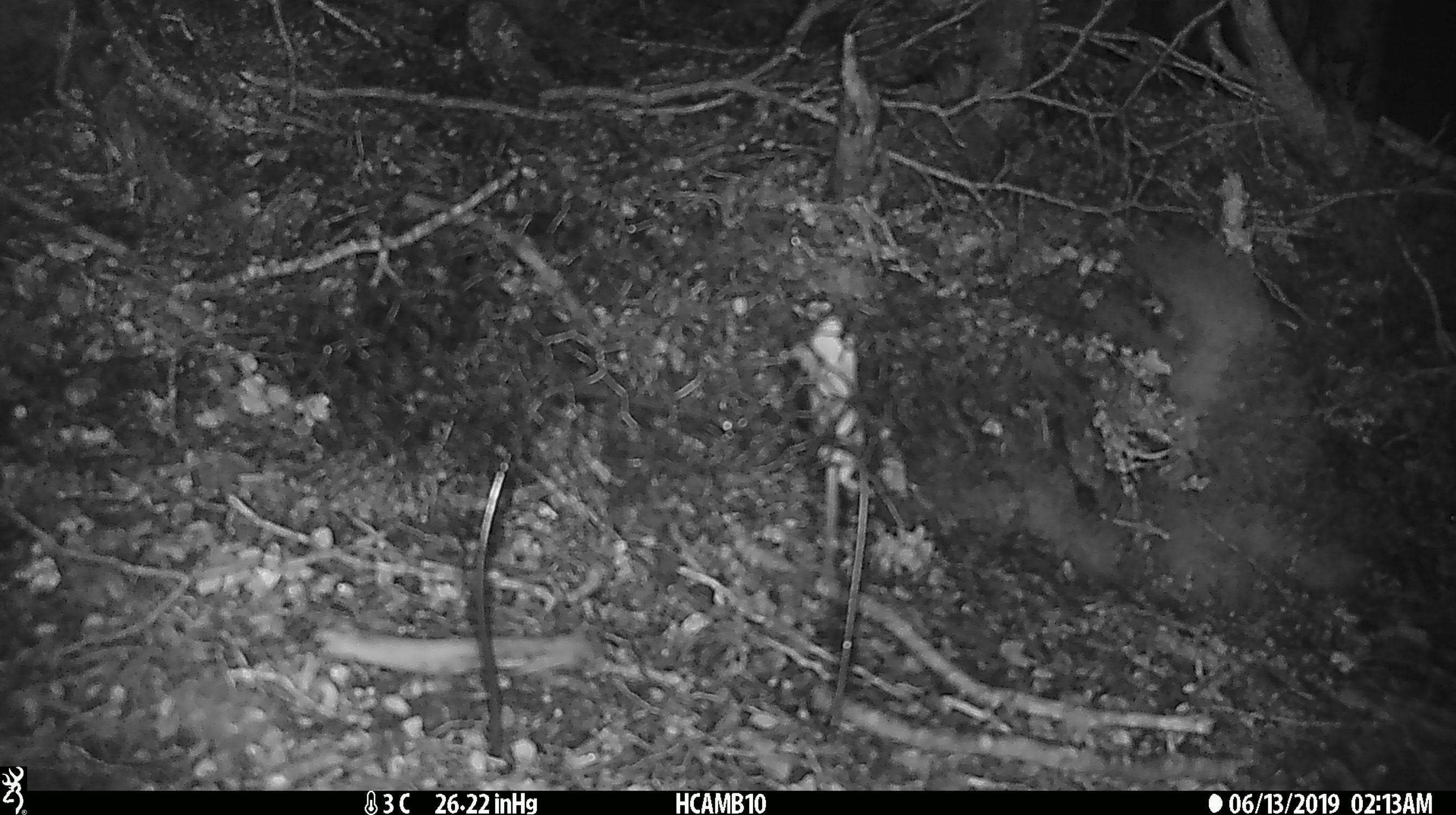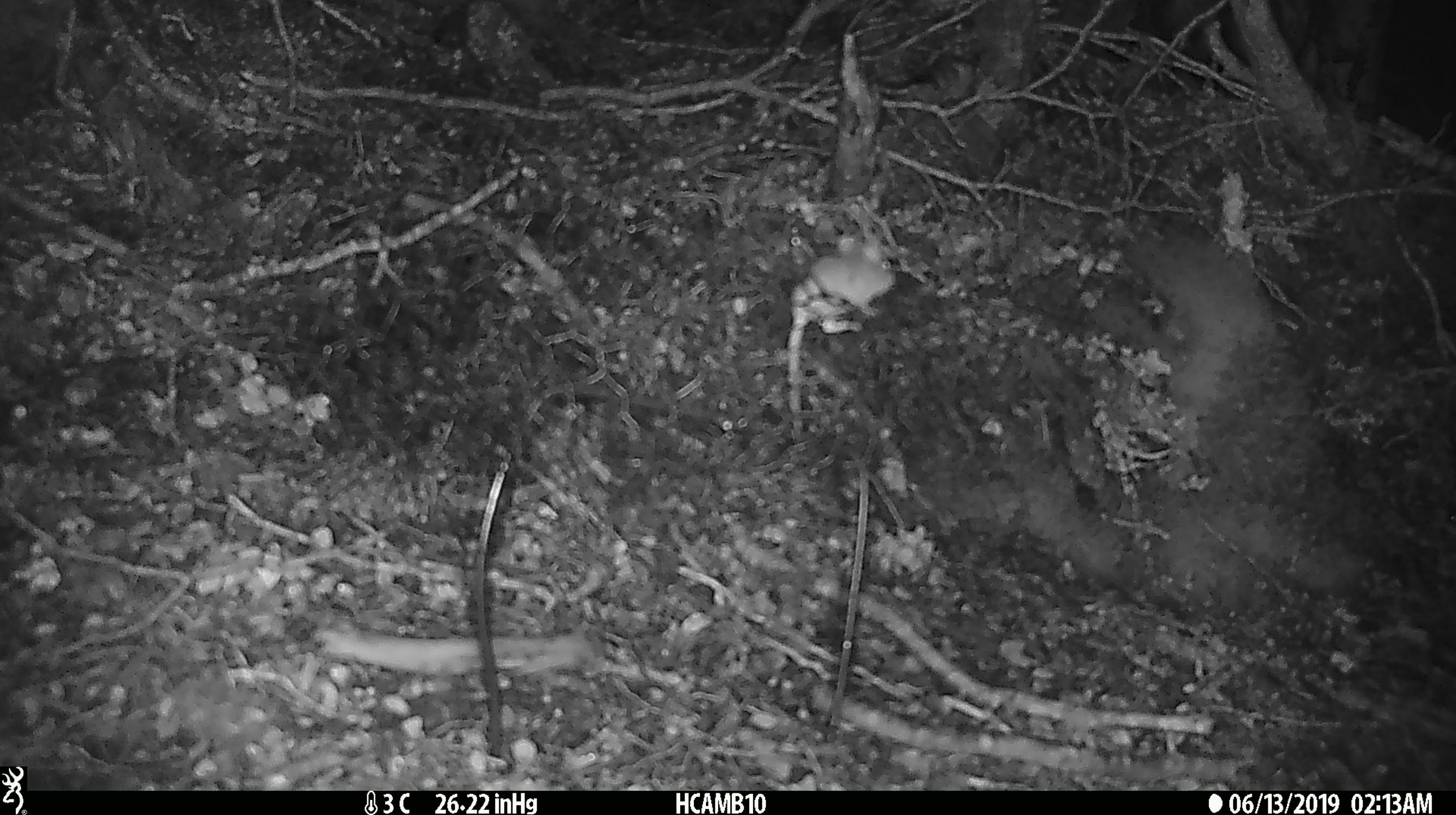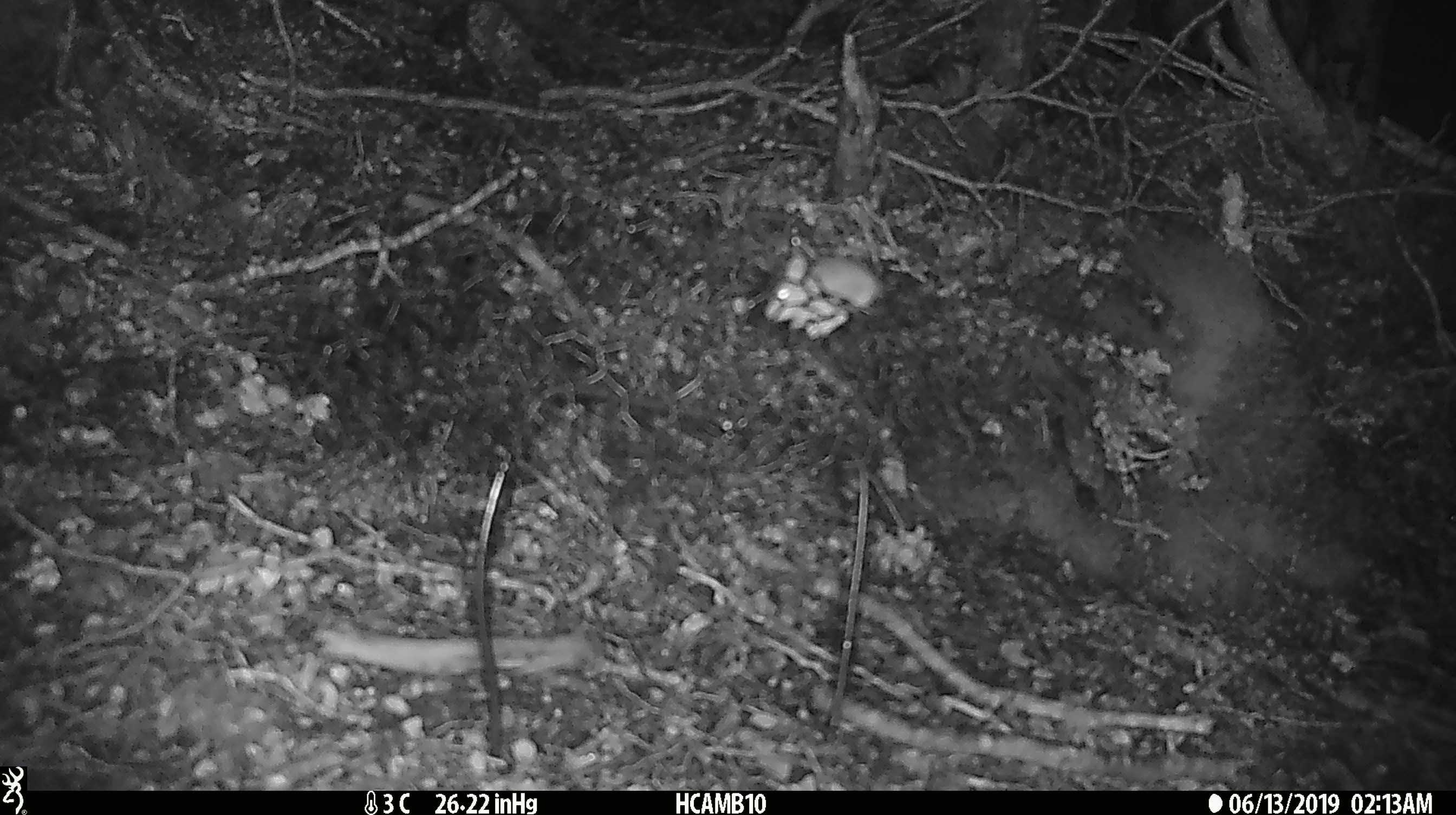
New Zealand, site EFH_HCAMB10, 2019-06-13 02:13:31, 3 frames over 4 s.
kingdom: Animalia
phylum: Chordata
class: Mammalia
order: Rodentia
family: Muridae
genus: Mus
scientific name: Mus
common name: mouse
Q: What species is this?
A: Mouse (Mus).